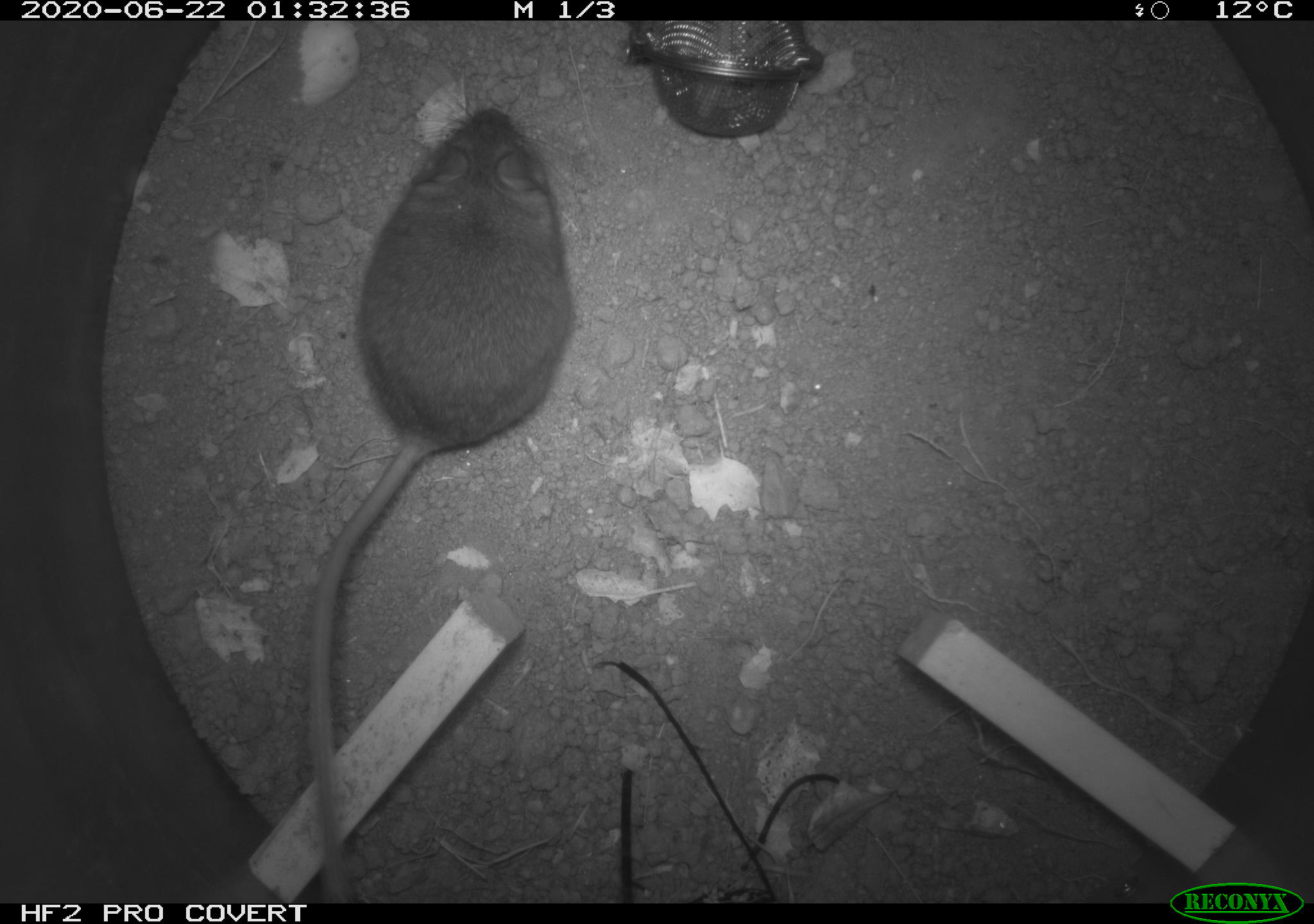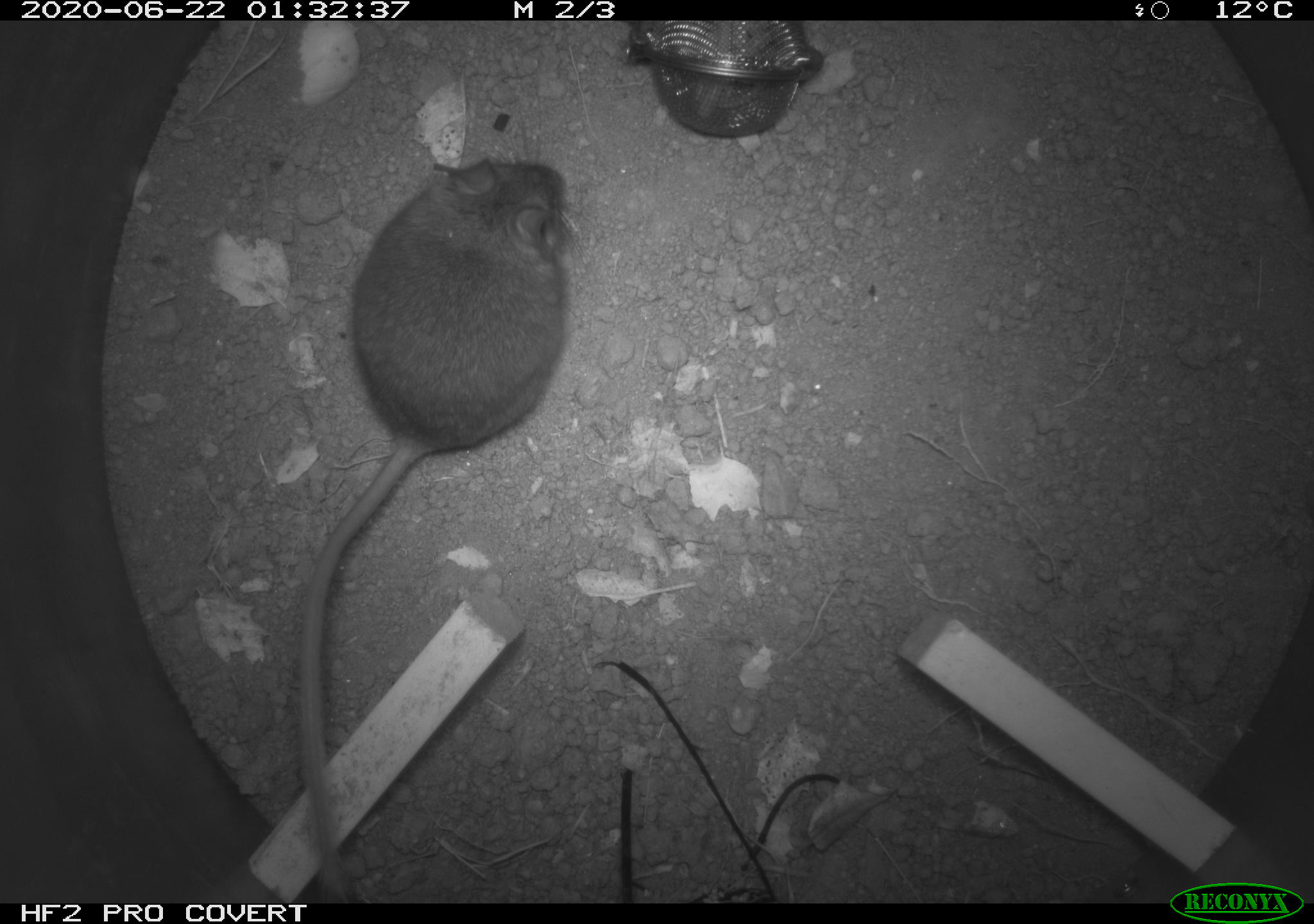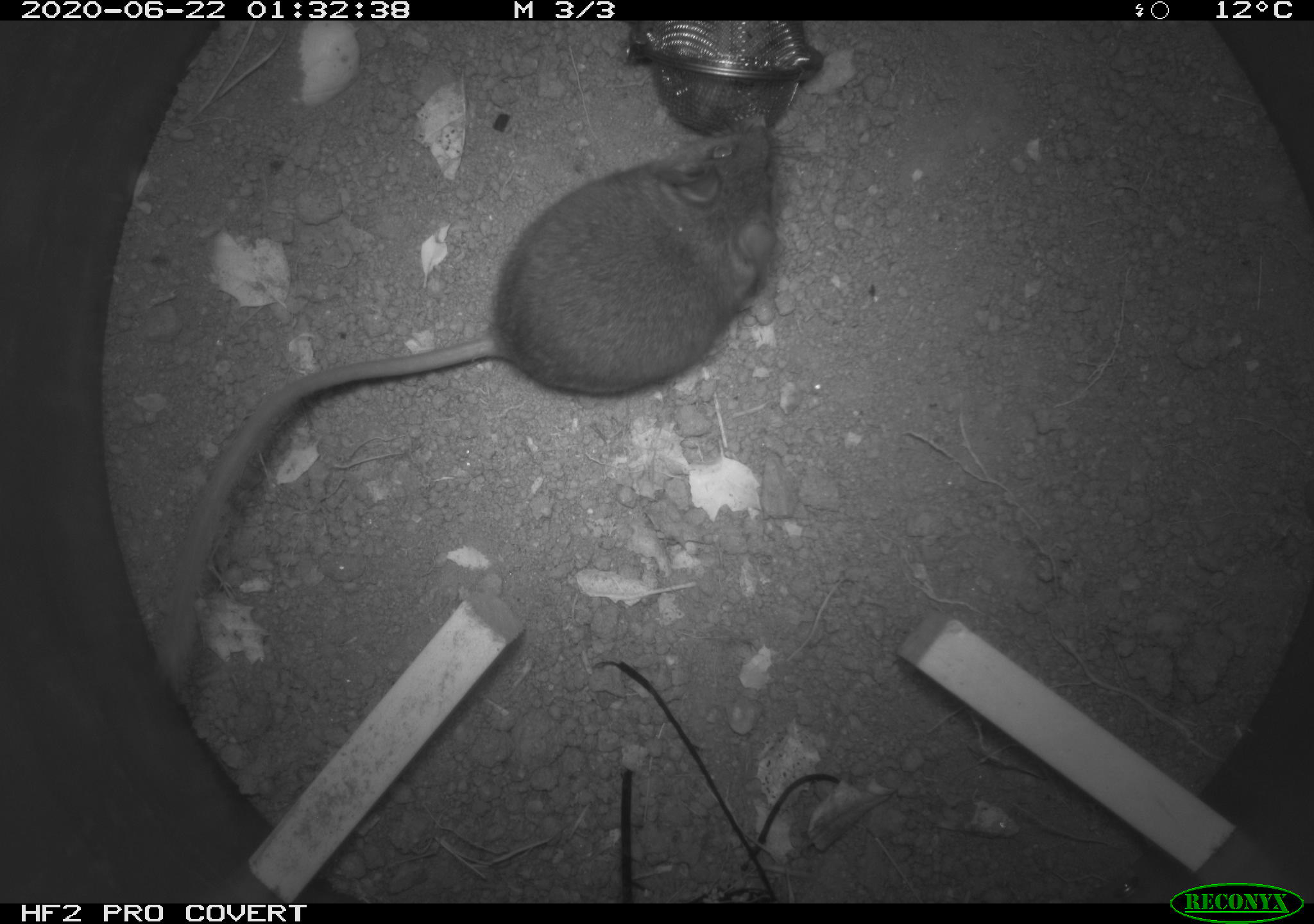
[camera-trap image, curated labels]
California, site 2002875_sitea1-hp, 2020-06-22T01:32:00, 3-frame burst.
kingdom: Animalia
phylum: Chordata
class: Mammalia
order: Rodentia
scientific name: Rodentia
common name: mouse species